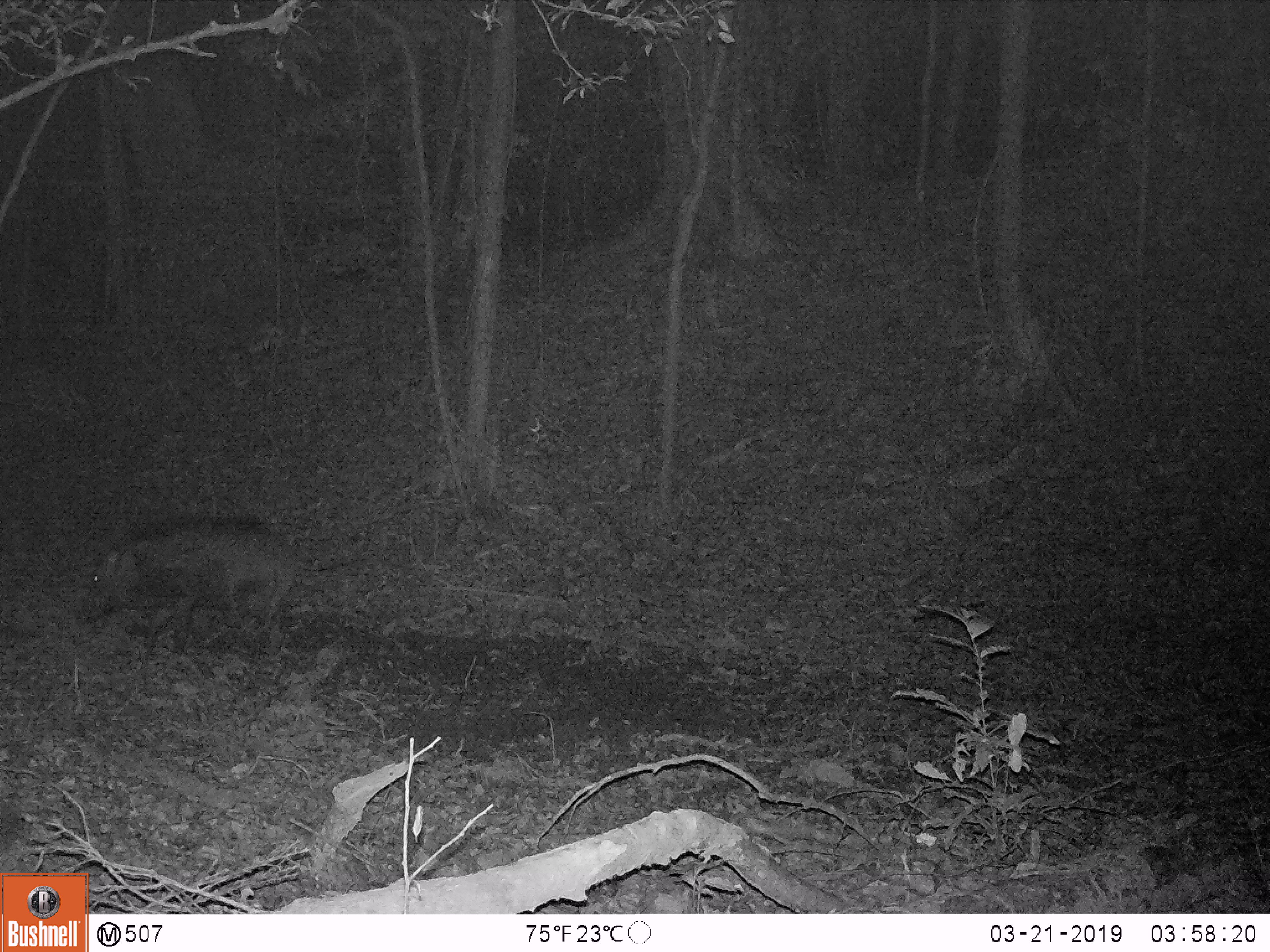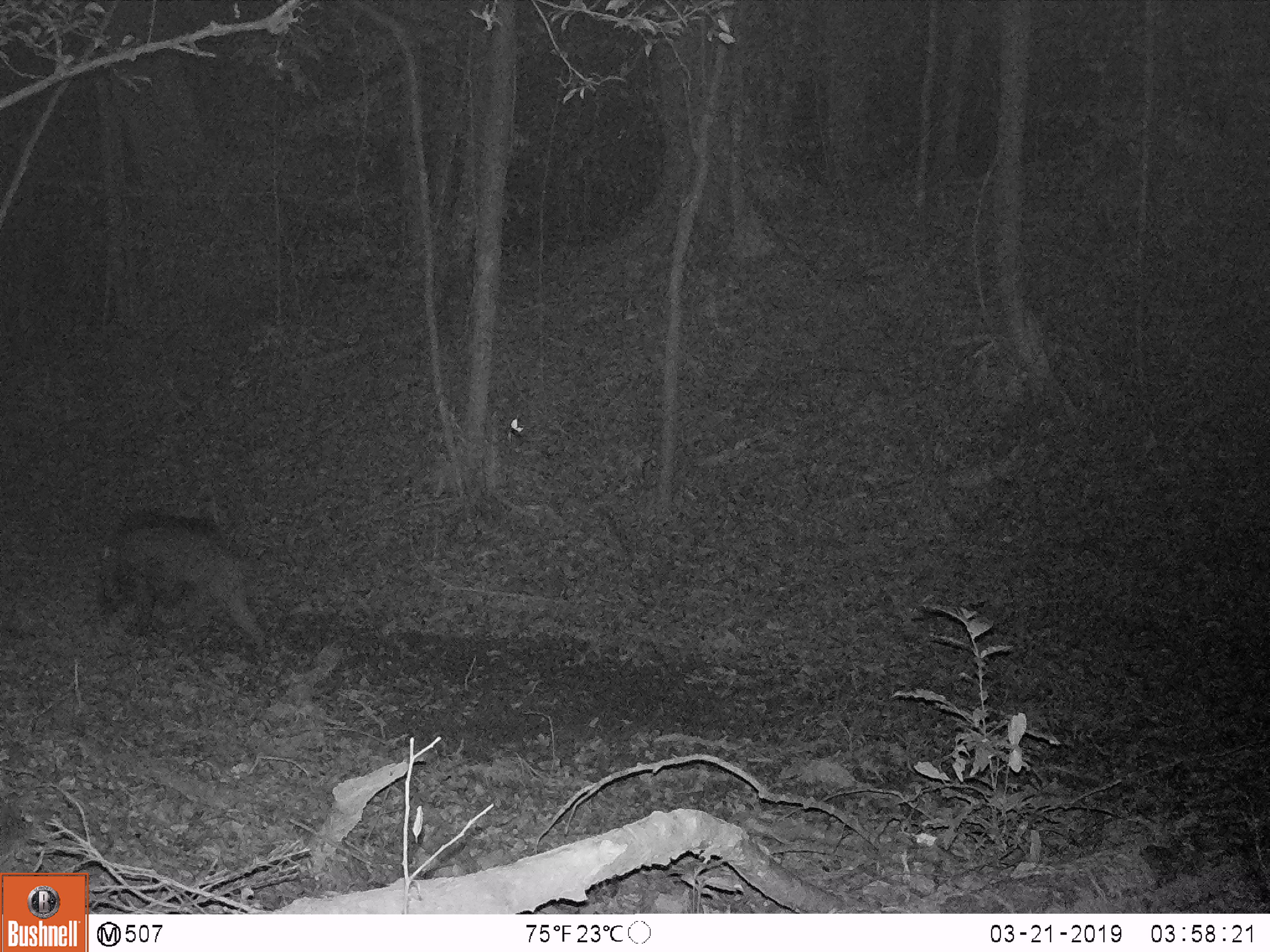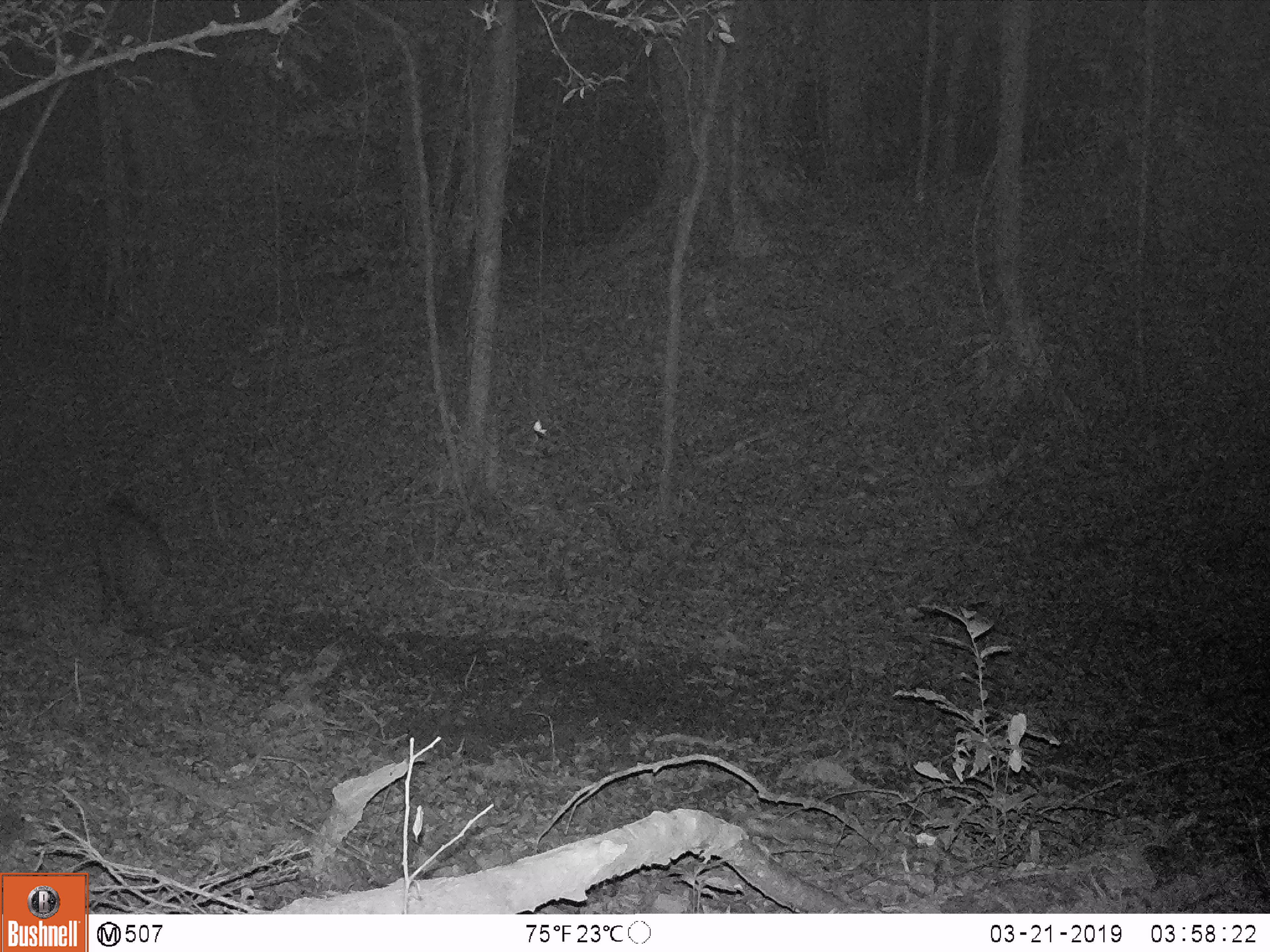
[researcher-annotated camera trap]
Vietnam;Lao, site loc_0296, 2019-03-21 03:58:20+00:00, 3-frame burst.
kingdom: Animalia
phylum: Chordata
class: Mammalia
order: Artiodactyla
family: Suidae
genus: Sus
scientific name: Sus scrofa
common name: eurasian wild pig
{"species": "eurasian wild pig (Sus scrofa)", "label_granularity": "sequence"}